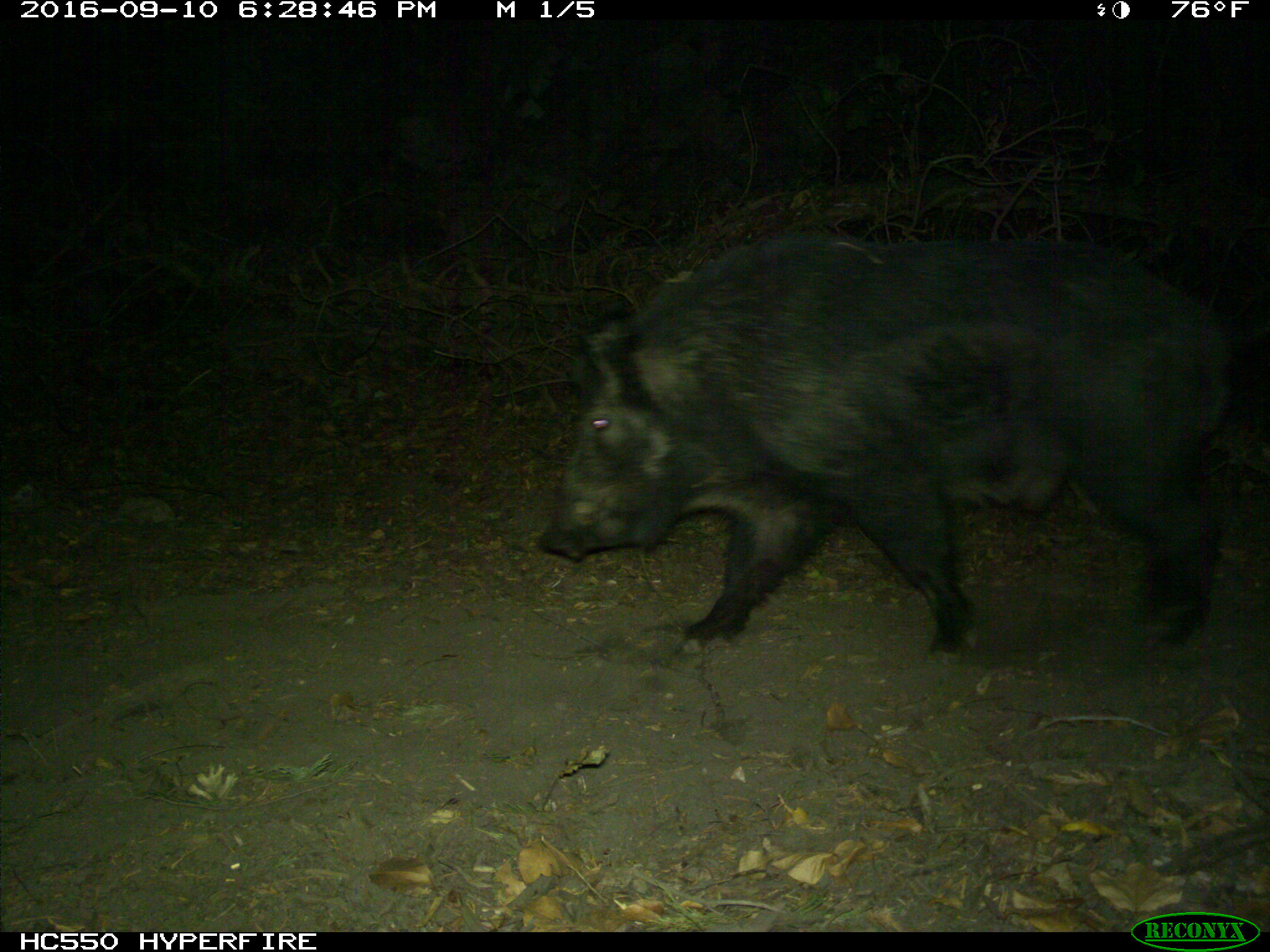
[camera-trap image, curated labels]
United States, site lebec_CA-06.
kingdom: Animalia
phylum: Chordata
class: Mammalia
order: Artiodactyla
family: Suidae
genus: Sus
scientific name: Sus scrofa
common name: wild boar